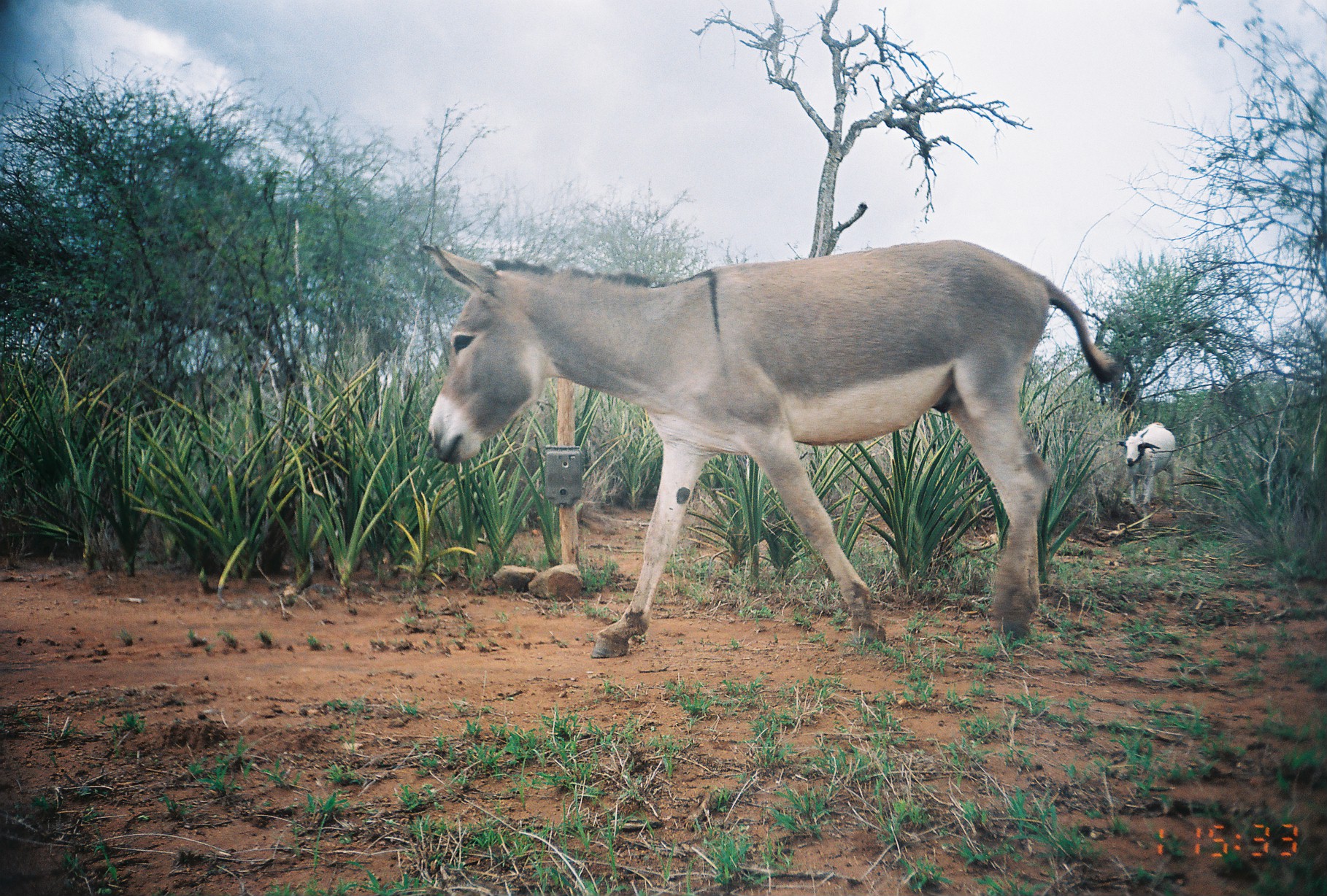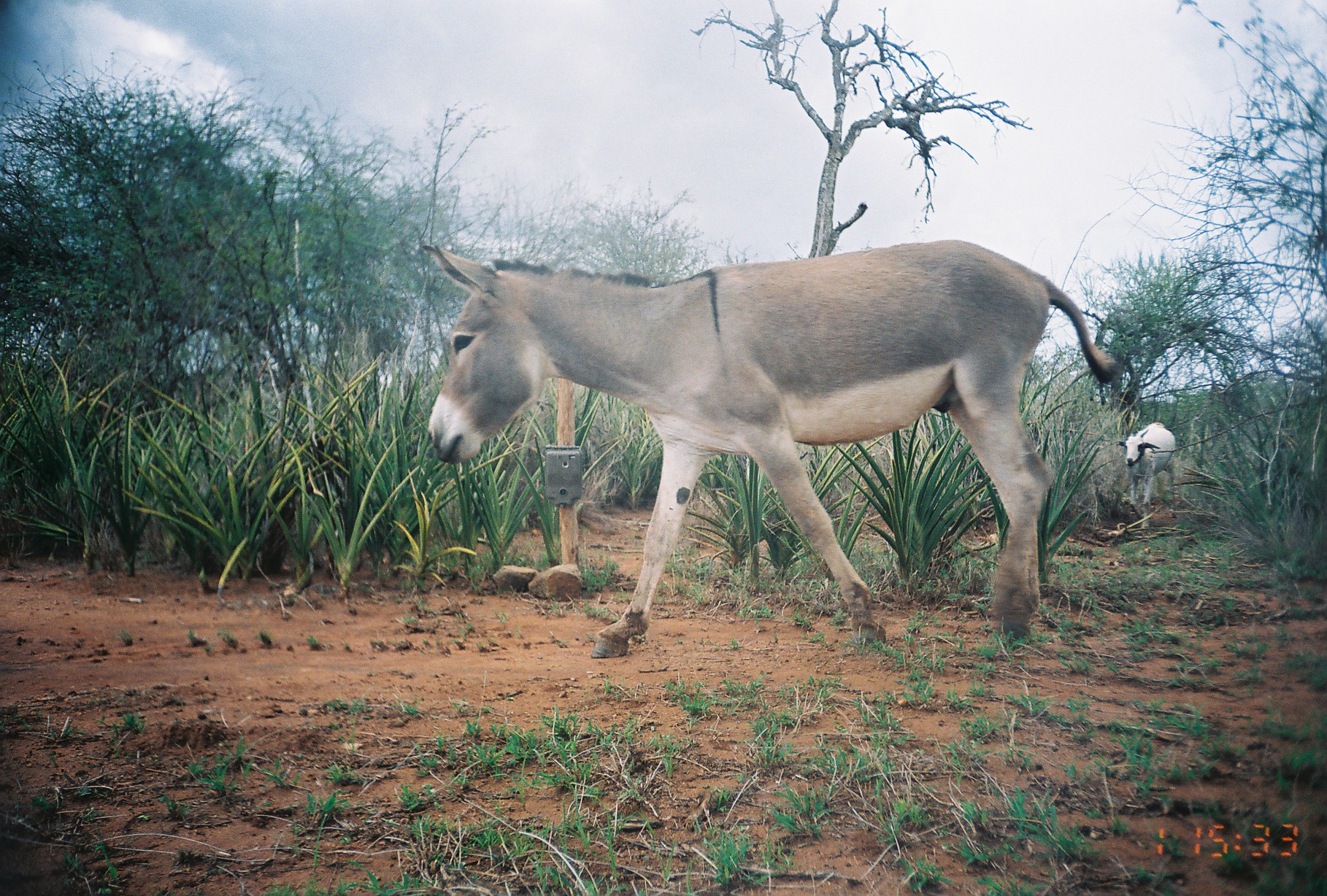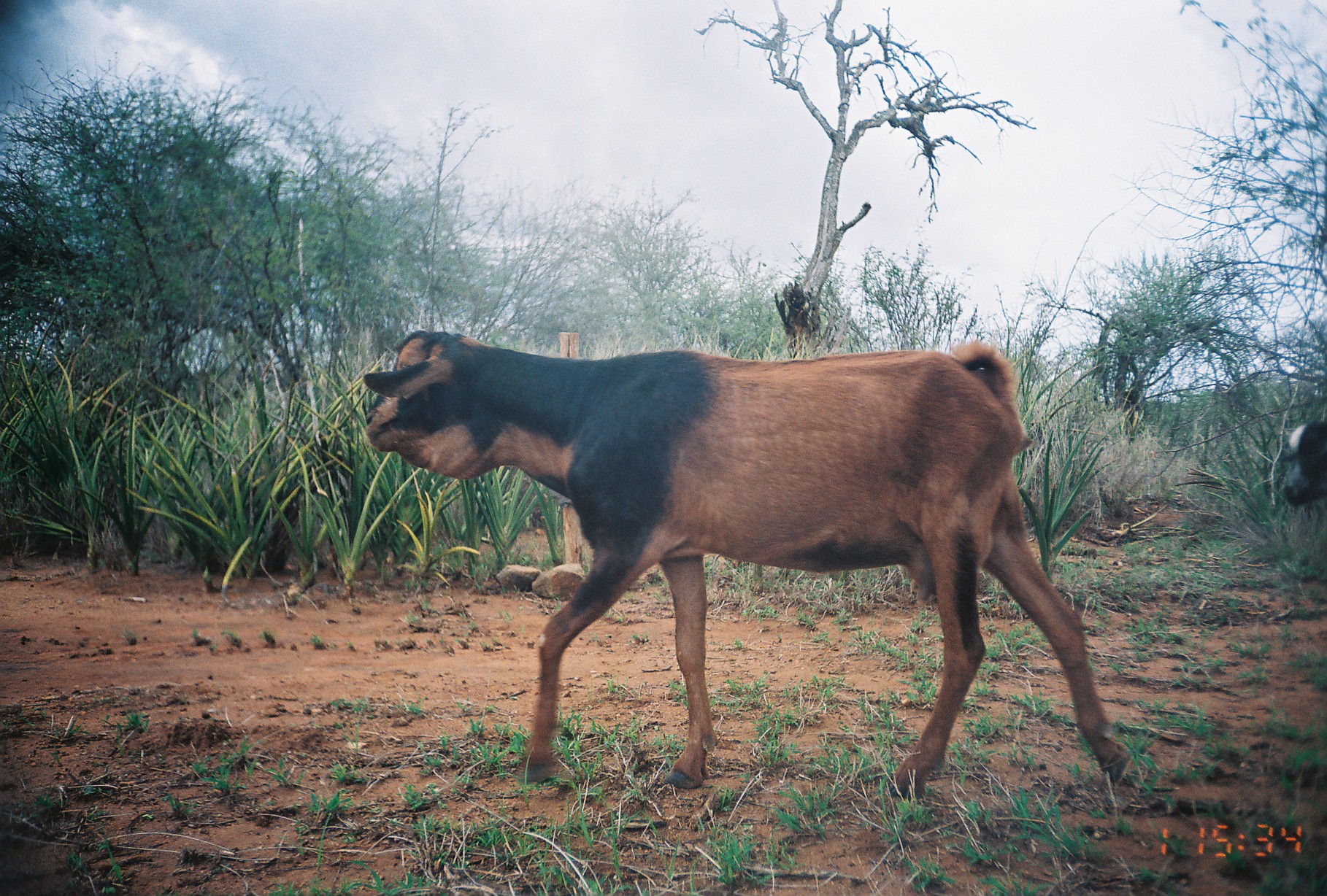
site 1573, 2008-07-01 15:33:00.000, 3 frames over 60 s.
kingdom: Animalia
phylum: Chordata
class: Mammalia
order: Perissodactyla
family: Equidae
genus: Equus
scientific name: Equus africanus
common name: african wild ass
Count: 1.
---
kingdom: Animalia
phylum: Chordata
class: Mammalia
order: Artiodactyla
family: Bovidae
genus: Capra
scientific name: Capra aegagrus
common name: wild goat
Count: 1.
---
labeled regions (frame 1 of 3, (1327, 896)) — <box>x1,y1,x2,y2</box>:
equus africanus: <box>423,238,1116,658</box>; <box>1115,421,1179,530</box>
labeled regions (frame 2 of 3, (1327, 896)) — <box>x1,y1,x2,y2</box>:
capra aegagrus: <box>420,237,1120,656</box>; <box>1116,421,1180,529</box>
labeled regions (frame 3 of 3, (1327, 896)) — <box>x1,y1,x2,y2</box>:
capra aegagrus: <box>361,326,1133,798</box>; <box>1275,417,1324,508</box>